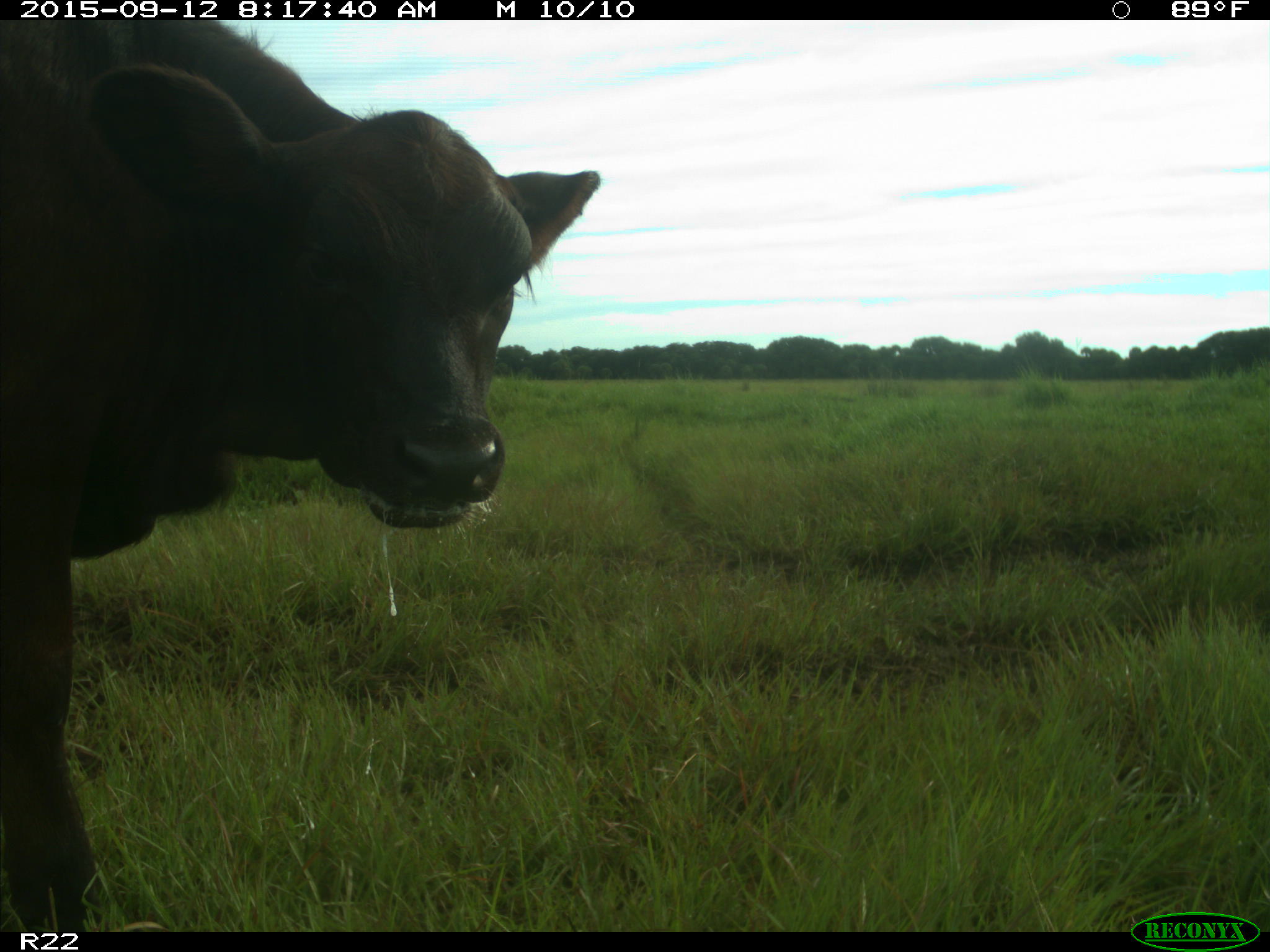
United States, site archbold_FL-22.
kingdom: Animalia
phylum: Chordata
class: Mammalia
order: Artiodactyla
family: Bovidae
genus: Bos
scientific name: Bos taurus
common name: domestic cow